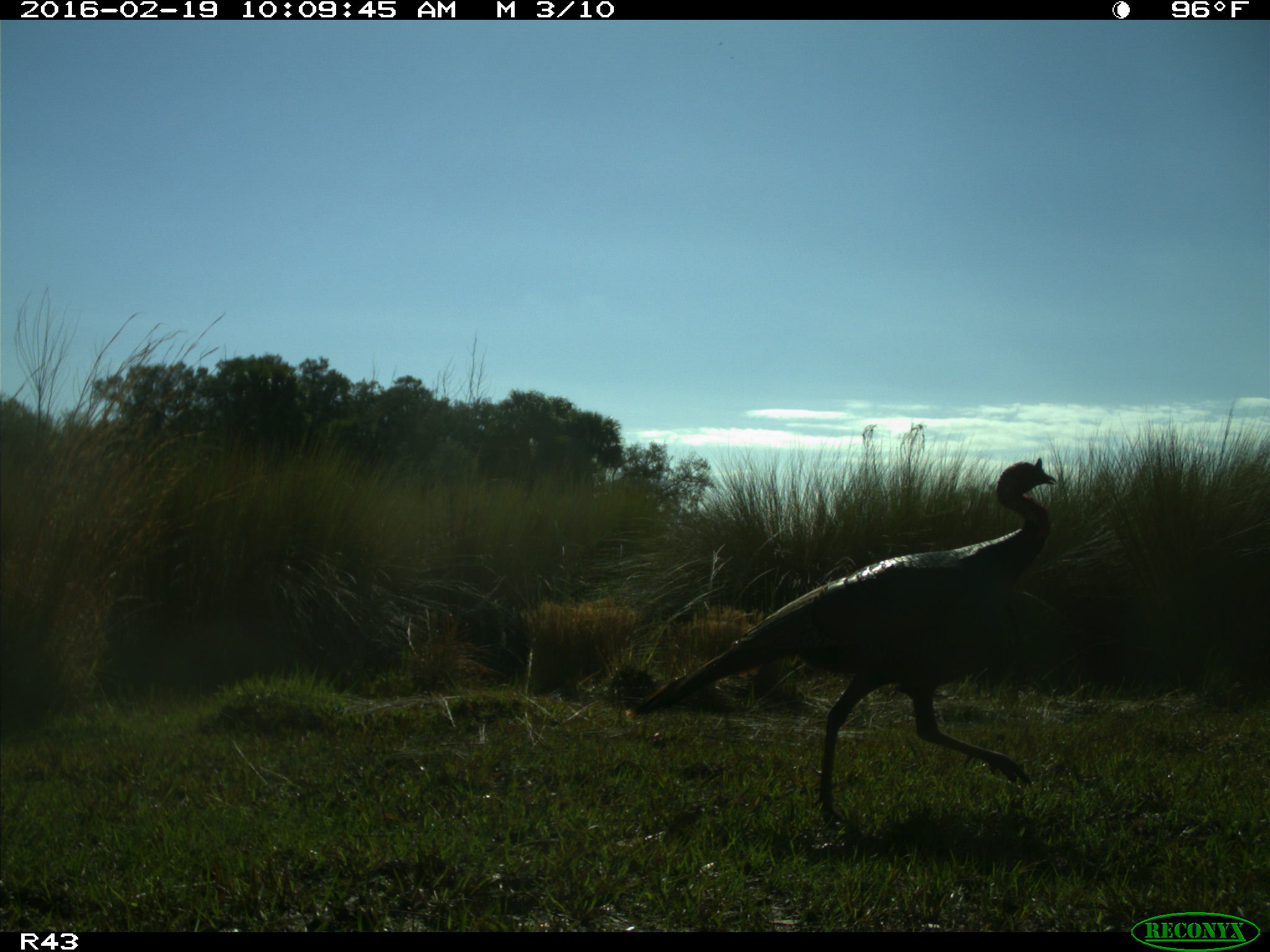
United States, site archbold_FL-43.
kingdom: Animalia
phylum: Chordata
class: Aves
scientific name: Aves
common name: birds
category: unidentified bird